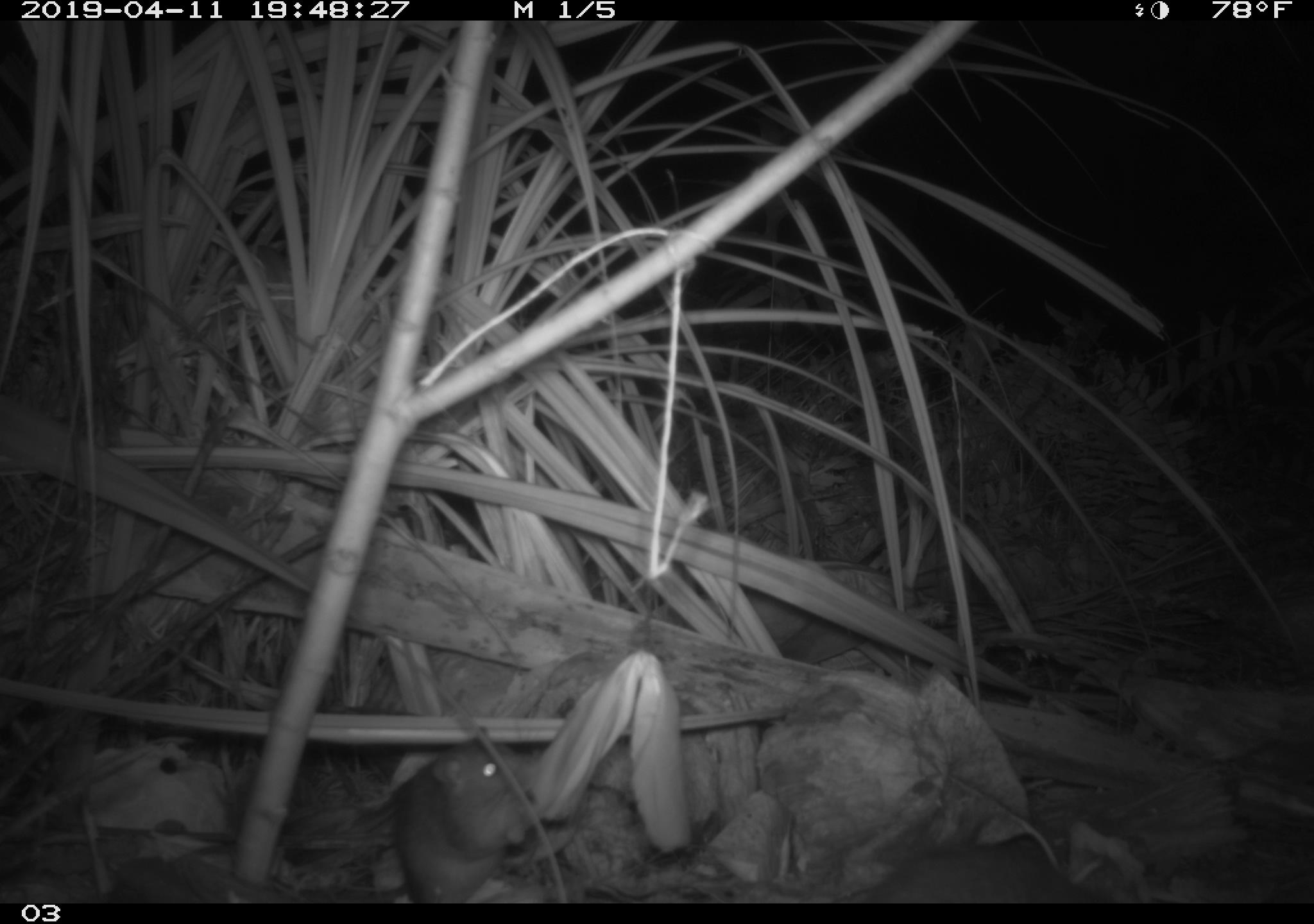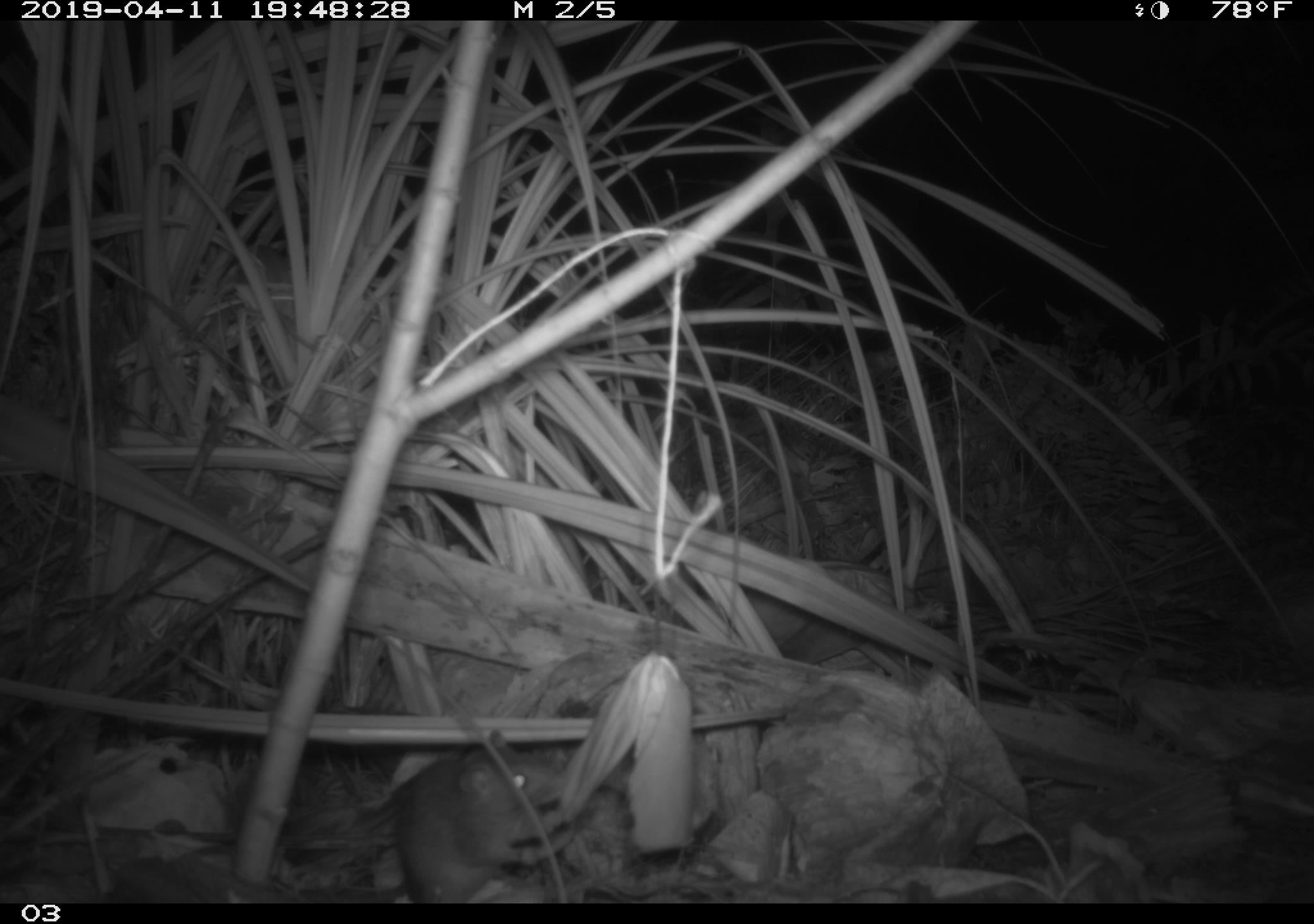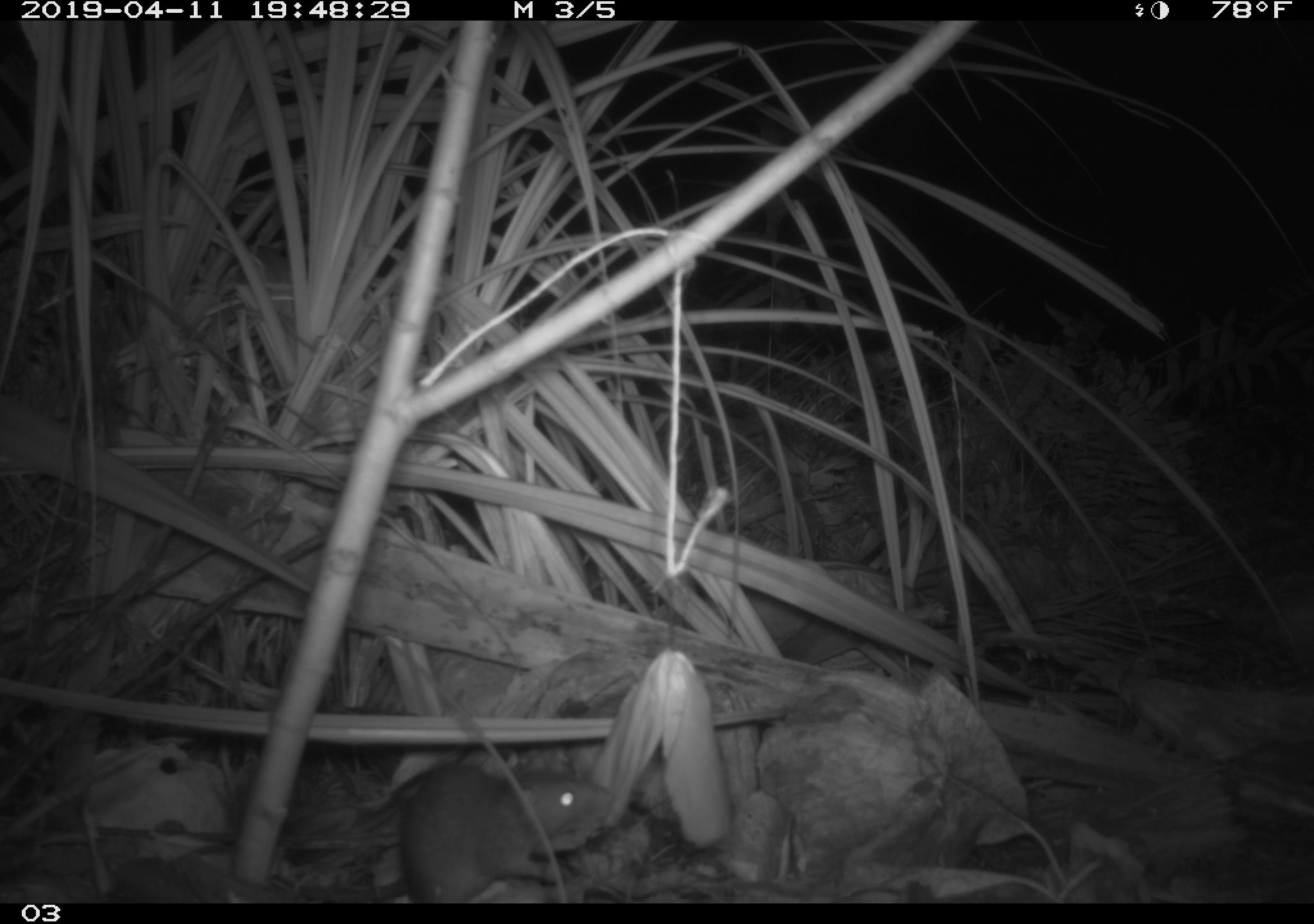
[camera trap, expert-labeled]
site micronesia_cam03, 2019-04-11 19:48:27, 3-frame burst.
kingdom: Animalia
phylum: Chordata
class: Mammalia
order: Rodentia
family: Muridae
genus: Rattus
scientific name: Rattus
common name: rat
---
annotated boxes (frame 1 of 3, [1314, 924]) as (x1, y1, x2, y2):
rat: (386, 726, 544, 903); (846, 842, 1099, 903)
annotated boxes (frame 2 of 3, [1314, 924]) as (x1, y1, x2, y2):
rat: (387, 743, 575, 904)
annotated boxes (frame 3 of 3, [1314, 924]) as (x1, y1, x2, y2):
rat: (375, 758, 631, 902)